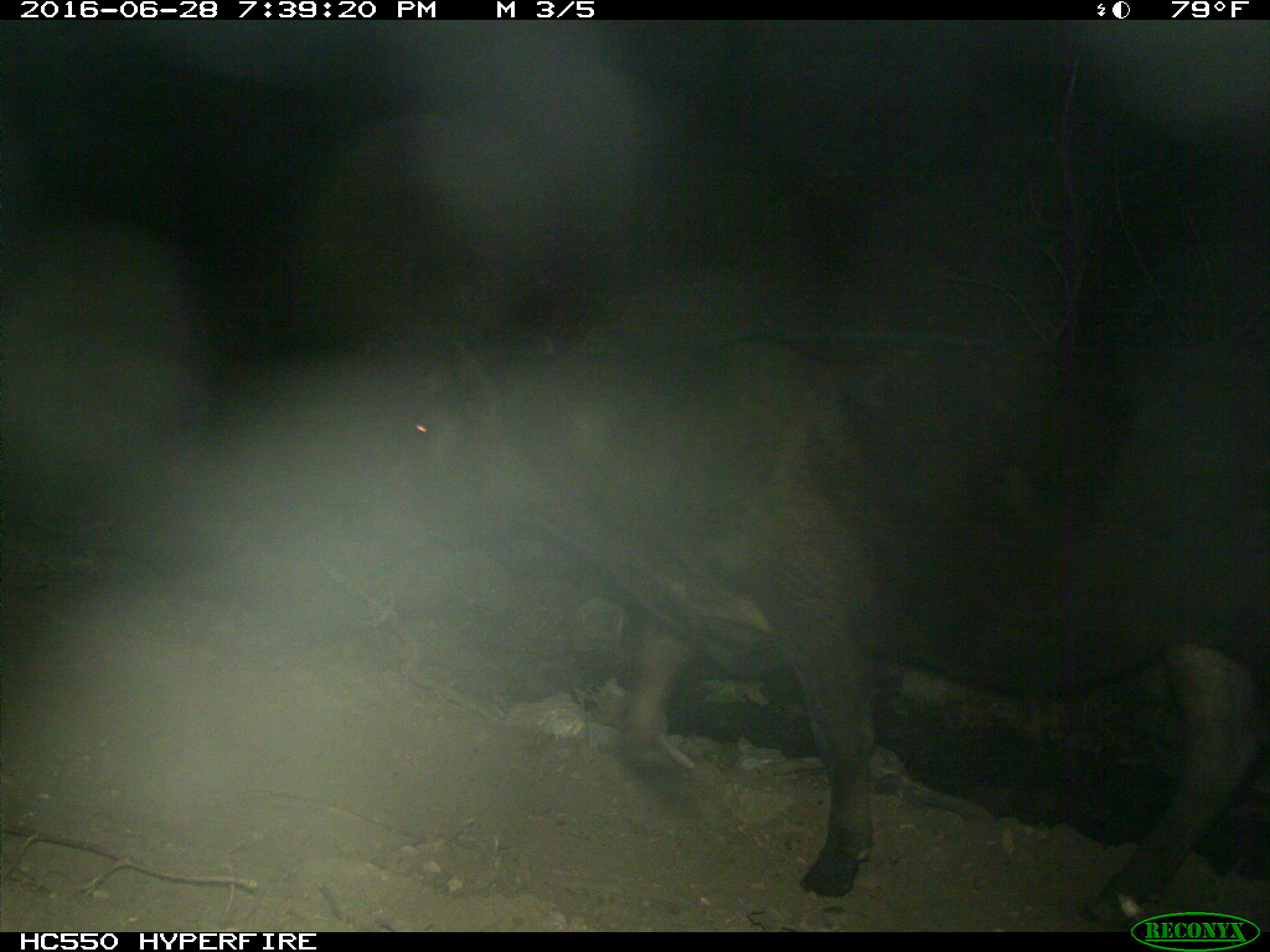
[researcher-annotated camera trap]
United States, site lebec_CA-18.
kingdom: Animalia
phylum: Chordata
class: Mammalia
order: Artiodactyla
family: Bovidae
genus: Bos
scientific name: Bos taurus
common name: domestic cow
Bos taurus (domestic cow).